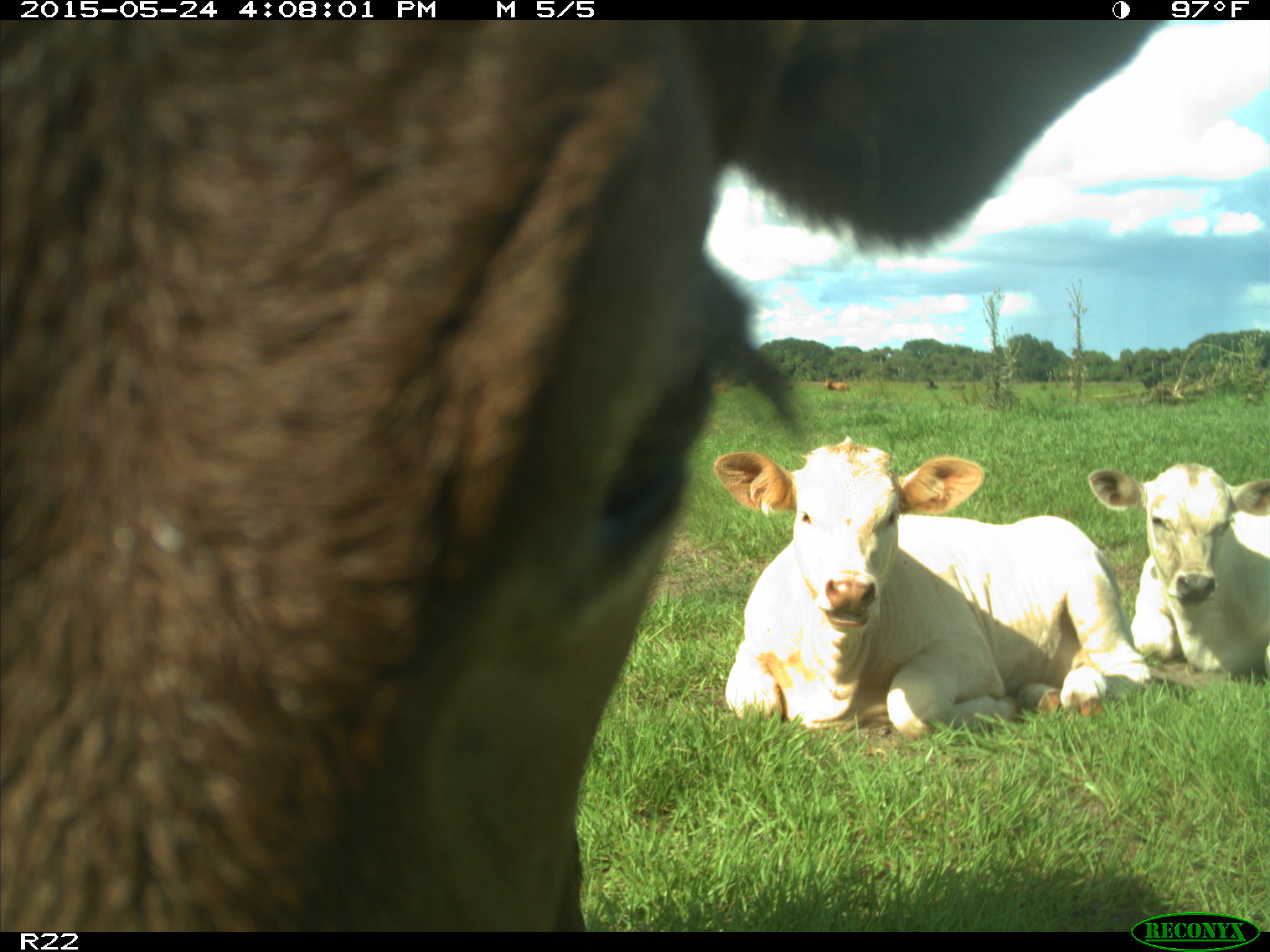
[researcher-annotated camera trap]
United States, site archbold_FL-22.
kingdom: Animalia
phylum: Chordata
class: Mammalia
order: Artiodactyla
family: Bovidae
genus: Bos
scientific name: Bos taurus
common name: domestic cow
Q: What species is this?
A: Bos taurus (domestic cow).